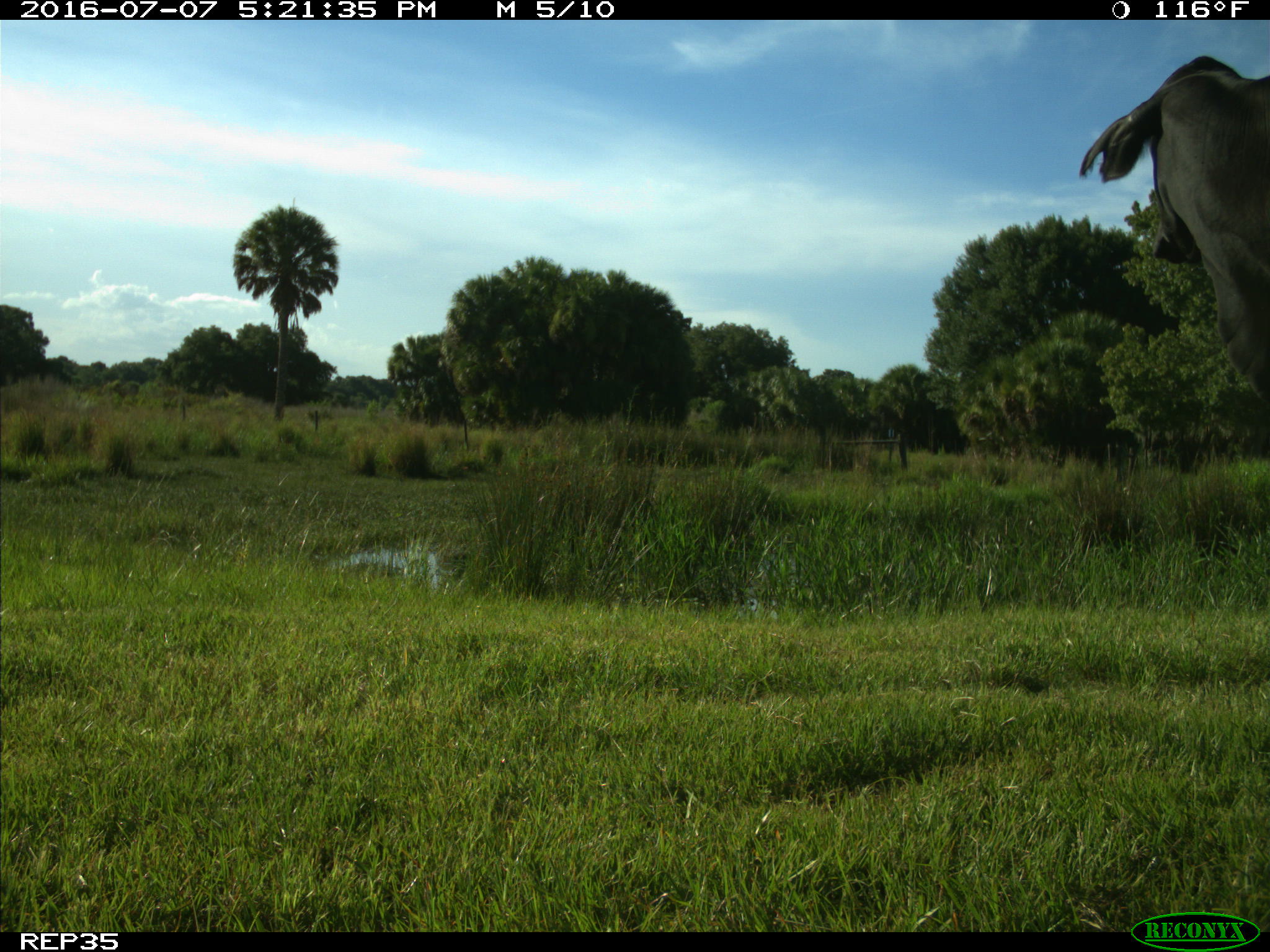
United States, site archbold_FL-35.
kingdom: Animalia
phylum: Chordata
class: Mammalia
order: Artiodactyla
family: Bovidae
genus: Bos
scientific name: Bos taurus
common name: domestic cow